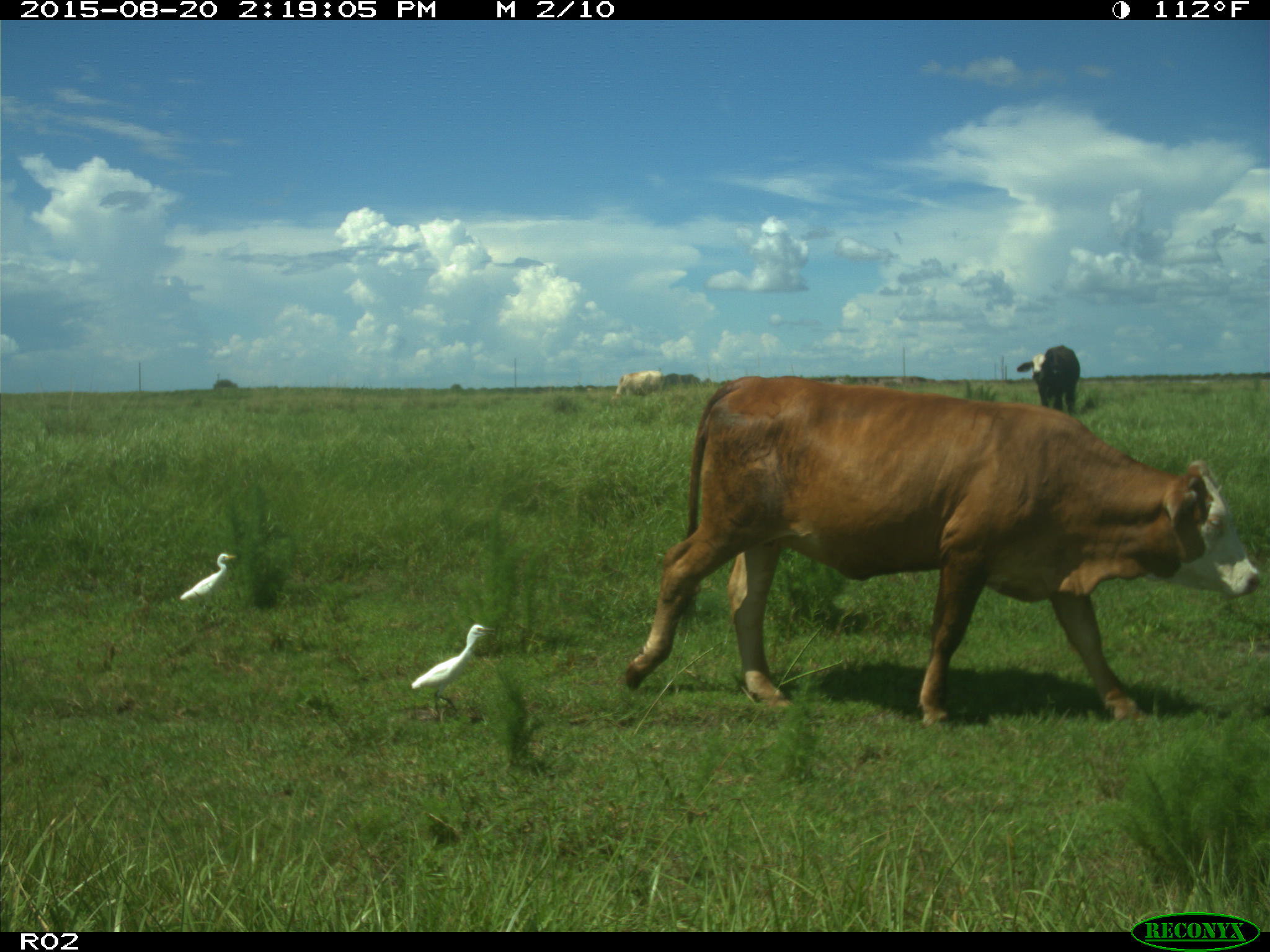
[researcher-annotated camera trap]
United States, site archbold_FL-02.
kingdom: Animalia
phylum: Chordata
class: Mammalia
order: Artiodactyla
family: Bovidae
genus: Bos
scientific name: Bos taurus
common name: domestic cow